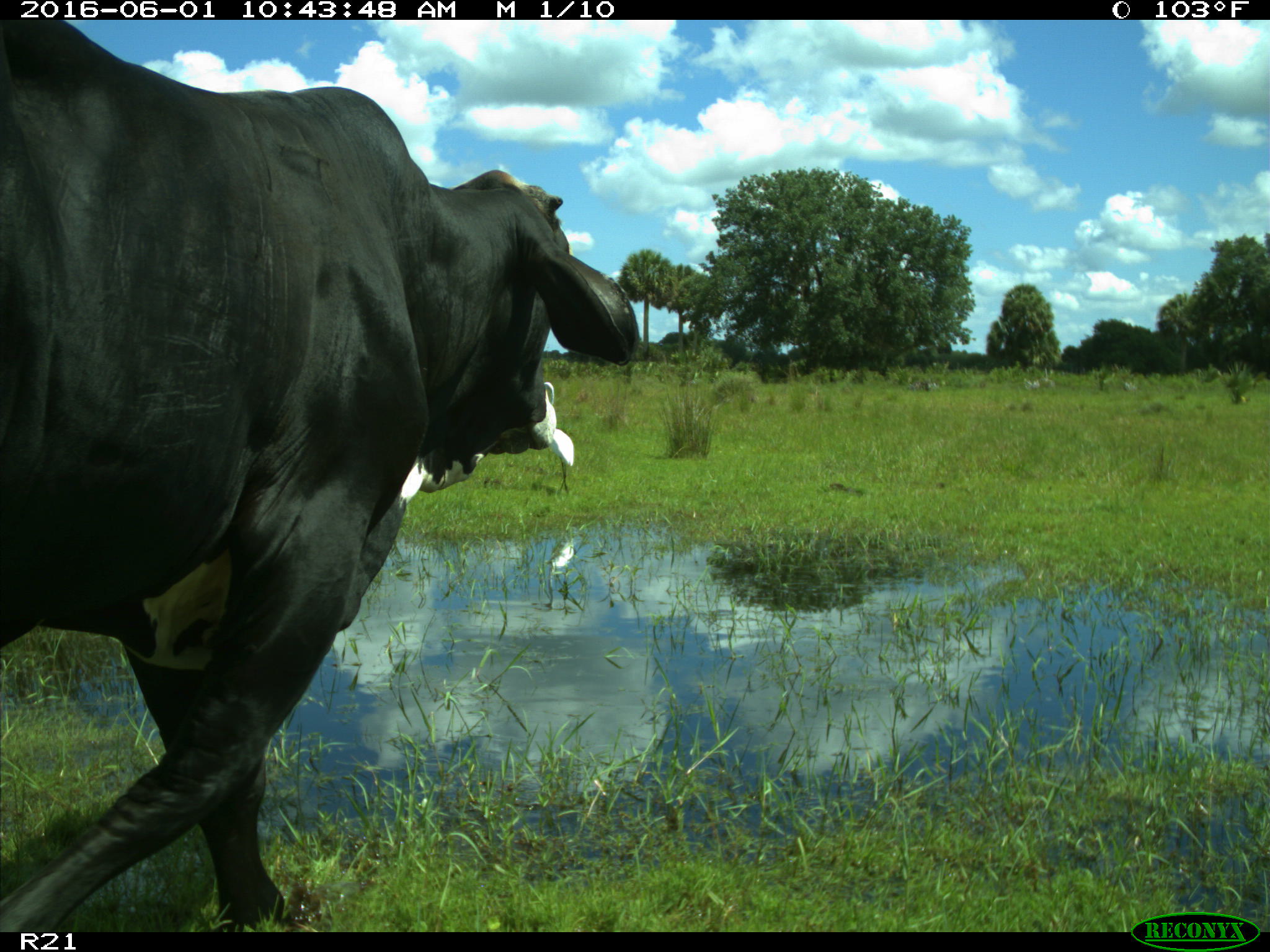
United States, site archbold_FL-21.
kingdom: Animalia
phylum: Chordata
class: Mammalia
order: Artiodactyla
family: Bovidae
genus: Bos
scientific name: Bos taurus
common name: domestic cow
Bos taurus (domestic cow).